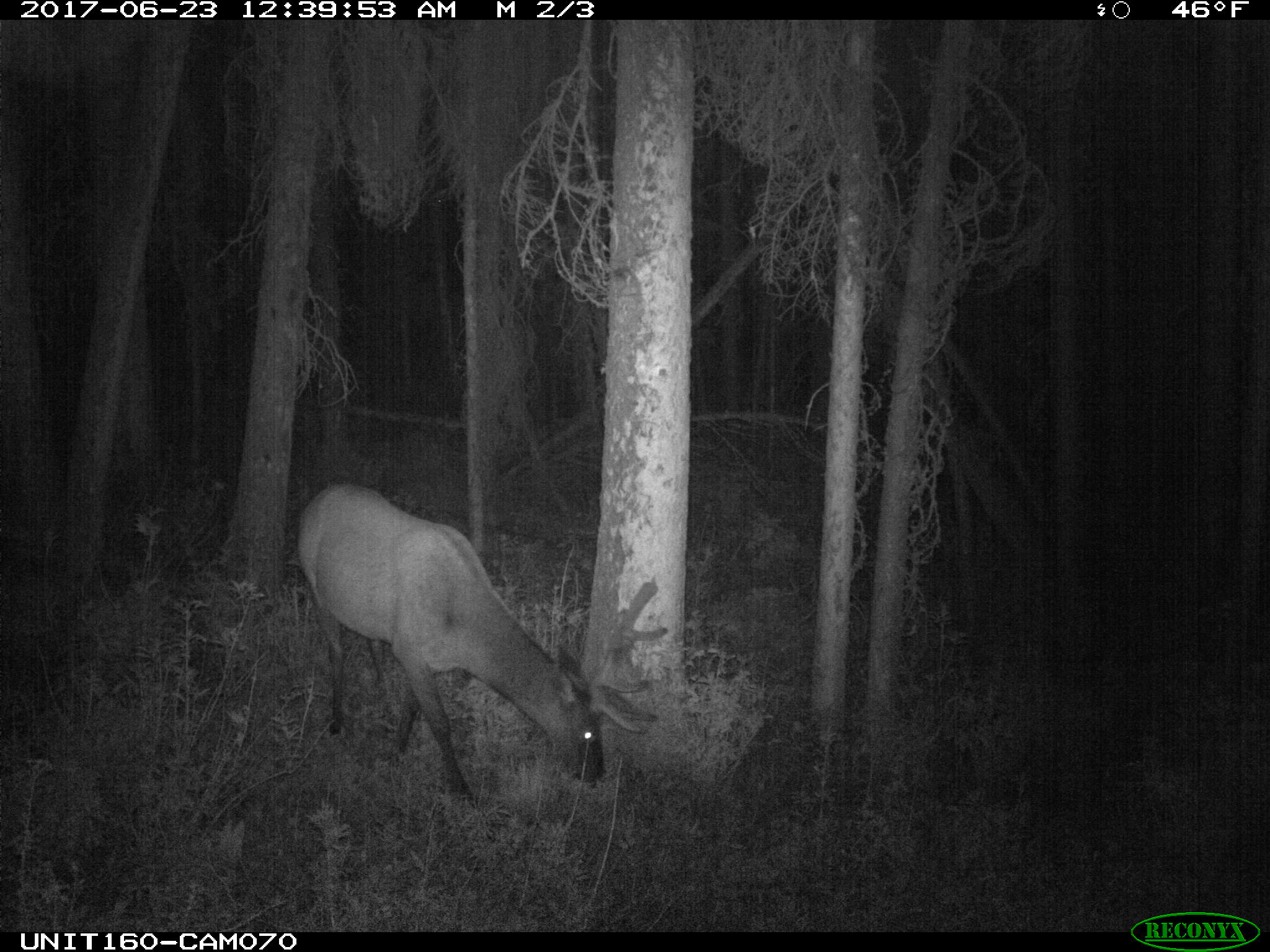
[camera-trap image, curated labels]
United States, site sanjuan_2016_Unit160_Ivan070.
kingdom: Animalia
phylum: Chordata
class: Mammalia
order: Artiodactyla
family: Cervidae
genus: Cervus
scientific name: Cervus elaphus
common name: red deer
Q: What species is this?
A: Cervus elaphus (red deer).